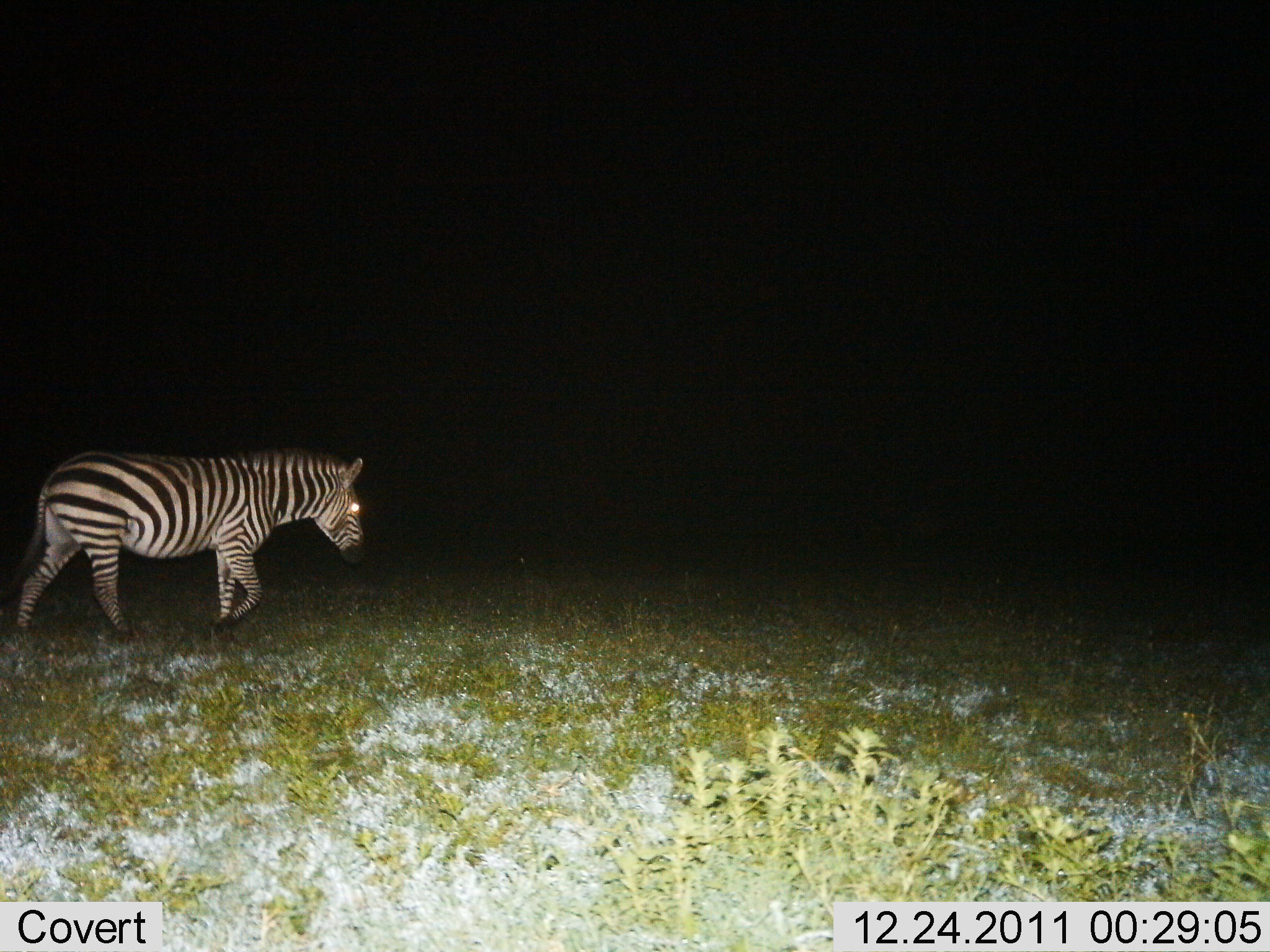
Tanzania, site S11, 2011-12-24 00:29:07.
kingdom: Animalia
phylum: Chordata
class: Mammalia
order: Perissodactyla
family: Equidae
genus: Equus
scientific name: Equus quagga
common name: plains zebra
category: zebra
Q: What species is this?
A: Zebra (plains zebra) (Equus quagga).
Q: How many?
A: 1.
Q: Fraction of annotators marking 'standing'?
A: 7%.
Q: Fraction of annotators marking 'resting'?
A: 0%.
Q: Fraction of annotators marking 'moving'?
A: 93%.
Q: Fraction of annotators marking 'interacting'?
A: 0%.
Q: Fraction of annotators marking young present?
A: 0%.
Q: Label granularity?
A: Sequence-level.